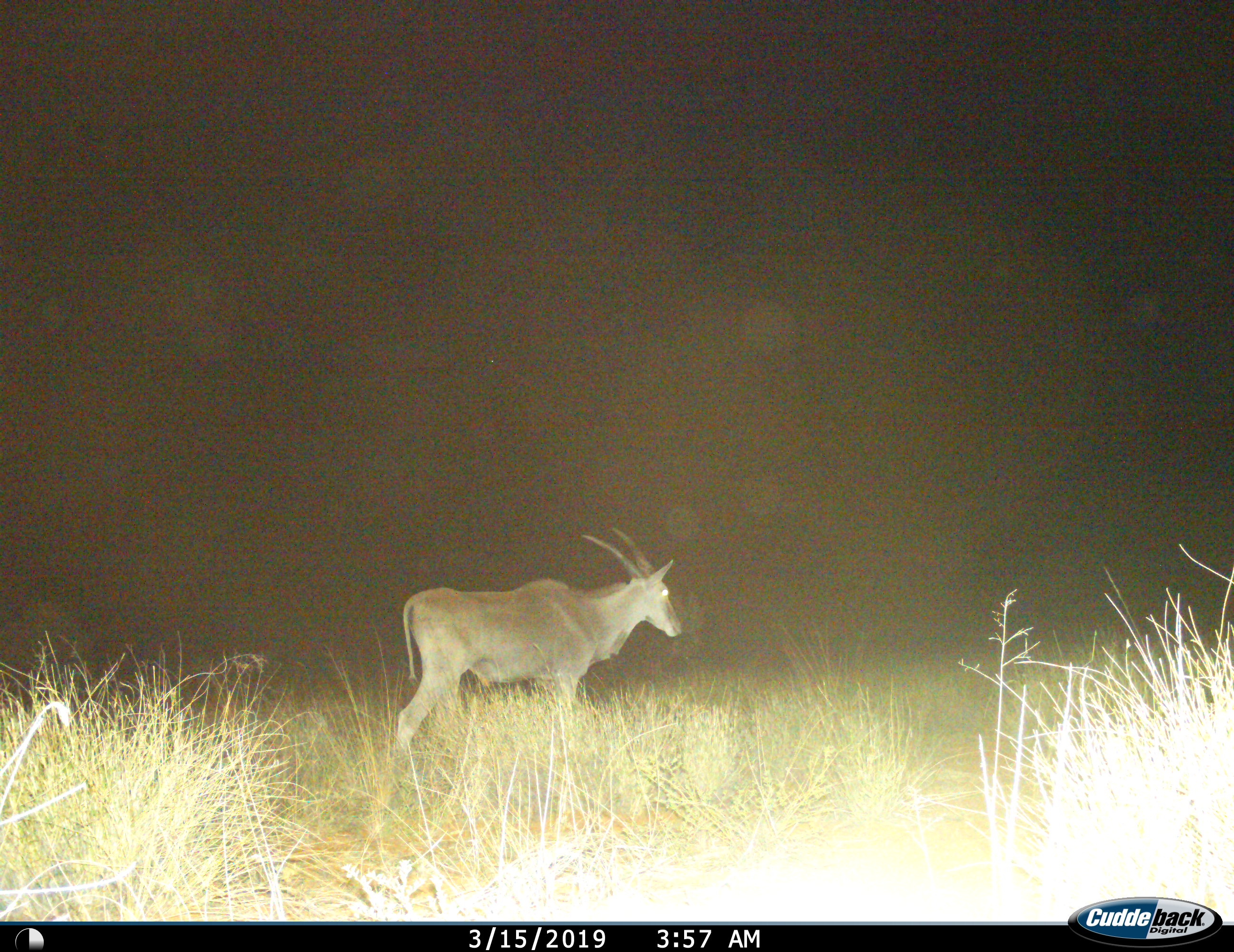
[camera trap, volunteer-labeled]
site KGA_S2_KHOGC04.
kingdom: Animalia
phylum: Chordata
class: Mammalia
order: Artiodactyla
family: Bovidae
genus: Tragelaphus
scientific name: Tragelaphus oryx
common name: eland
Eland (Tragelaphus oryx), count 1. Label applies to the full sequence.